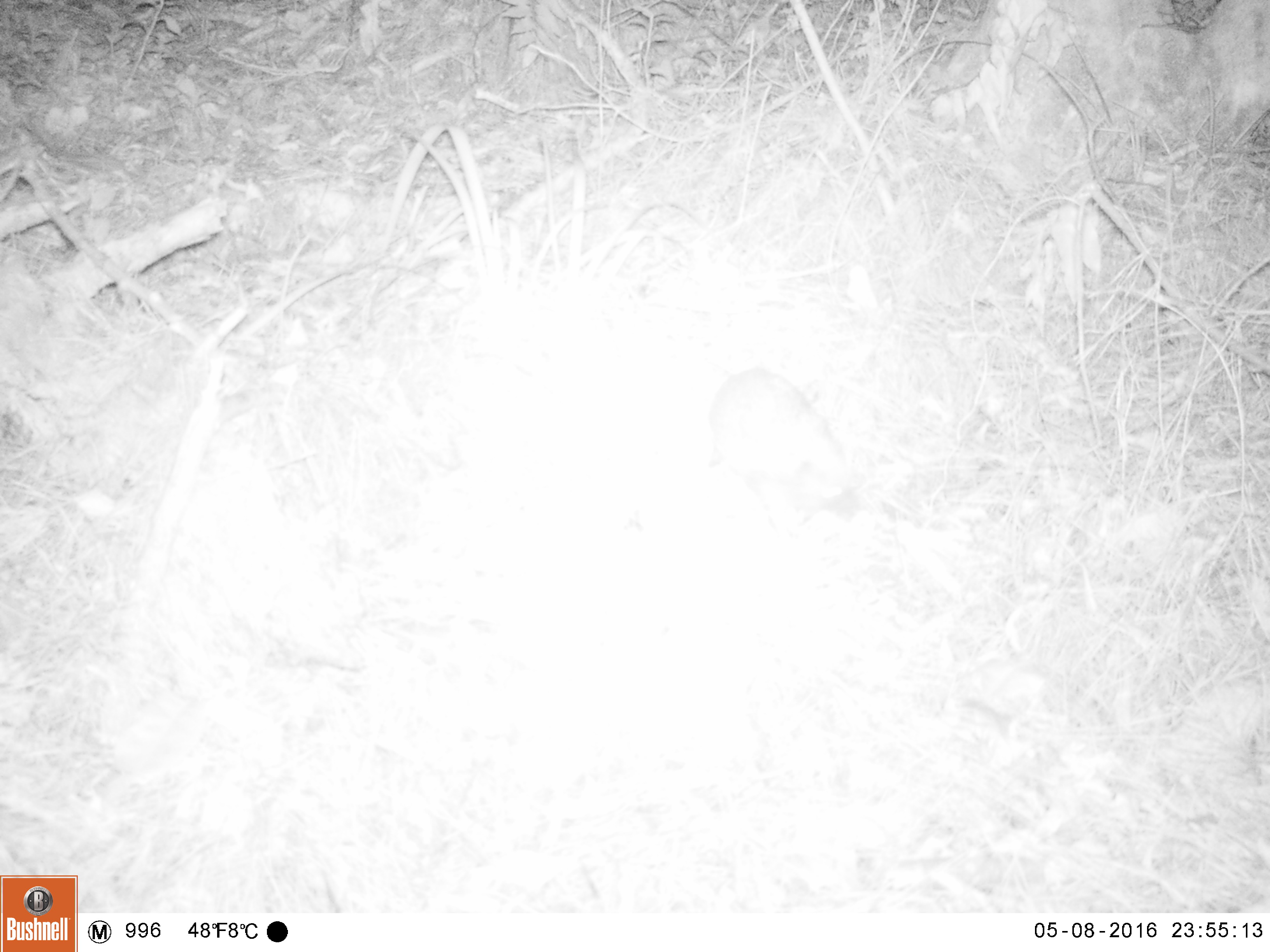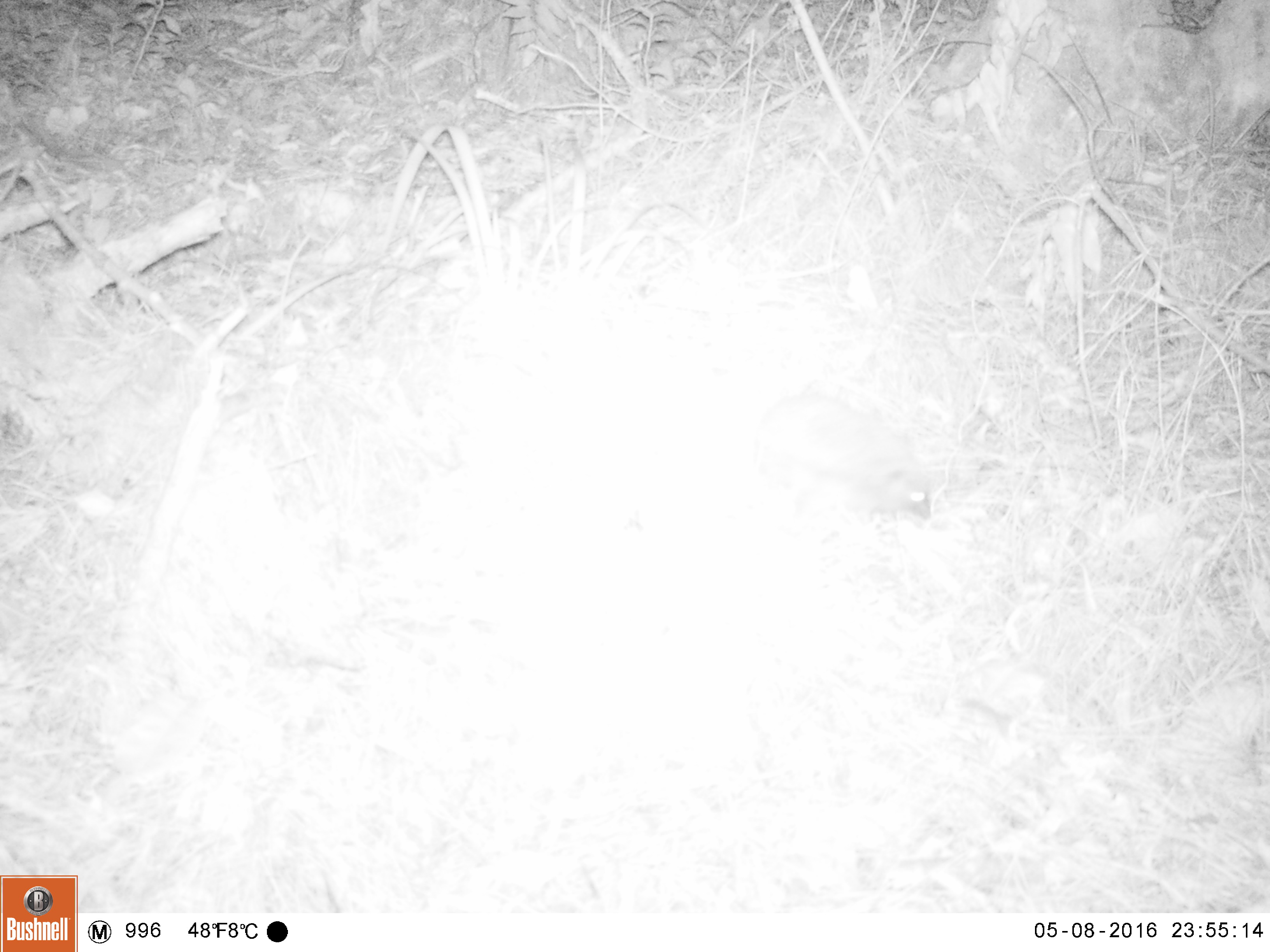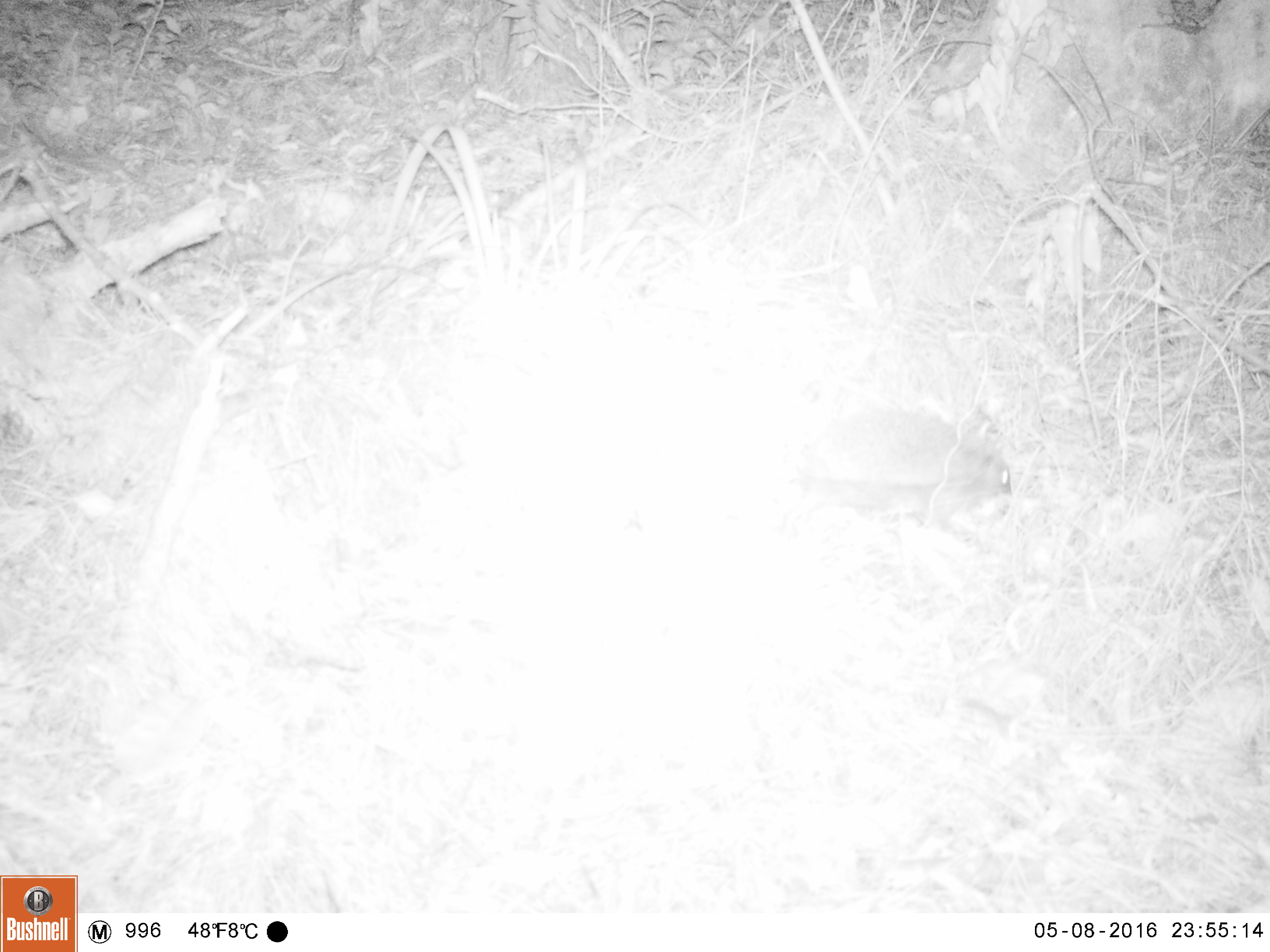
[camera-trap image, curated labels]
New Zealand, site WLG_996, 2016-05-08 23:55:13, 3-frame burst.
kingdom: Animalia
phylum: Chordata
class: Mammalia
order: Eulipotyphla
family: Erinaceidae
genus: Erinaceus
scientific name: Erinaceus europaeus europaeus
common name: european hedgehog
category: hedgehog